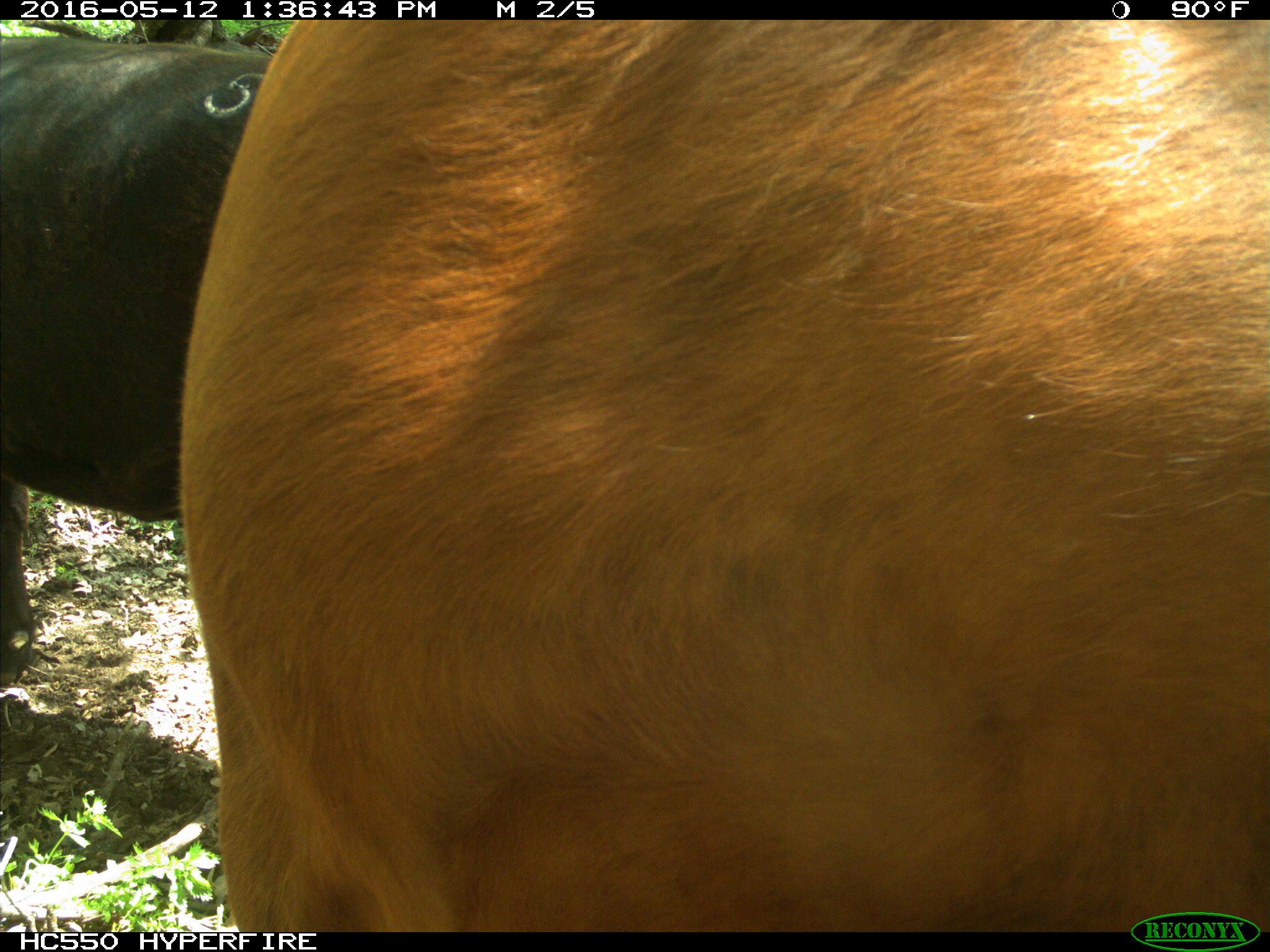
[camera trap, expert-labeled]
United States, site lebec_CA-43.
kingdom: Animalia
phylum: Chordata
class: Mammalia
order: Artiodactyla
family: Bovidae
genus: Bos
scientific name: Bos taurus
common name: domestic cow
Bos taurus (domestic cow).